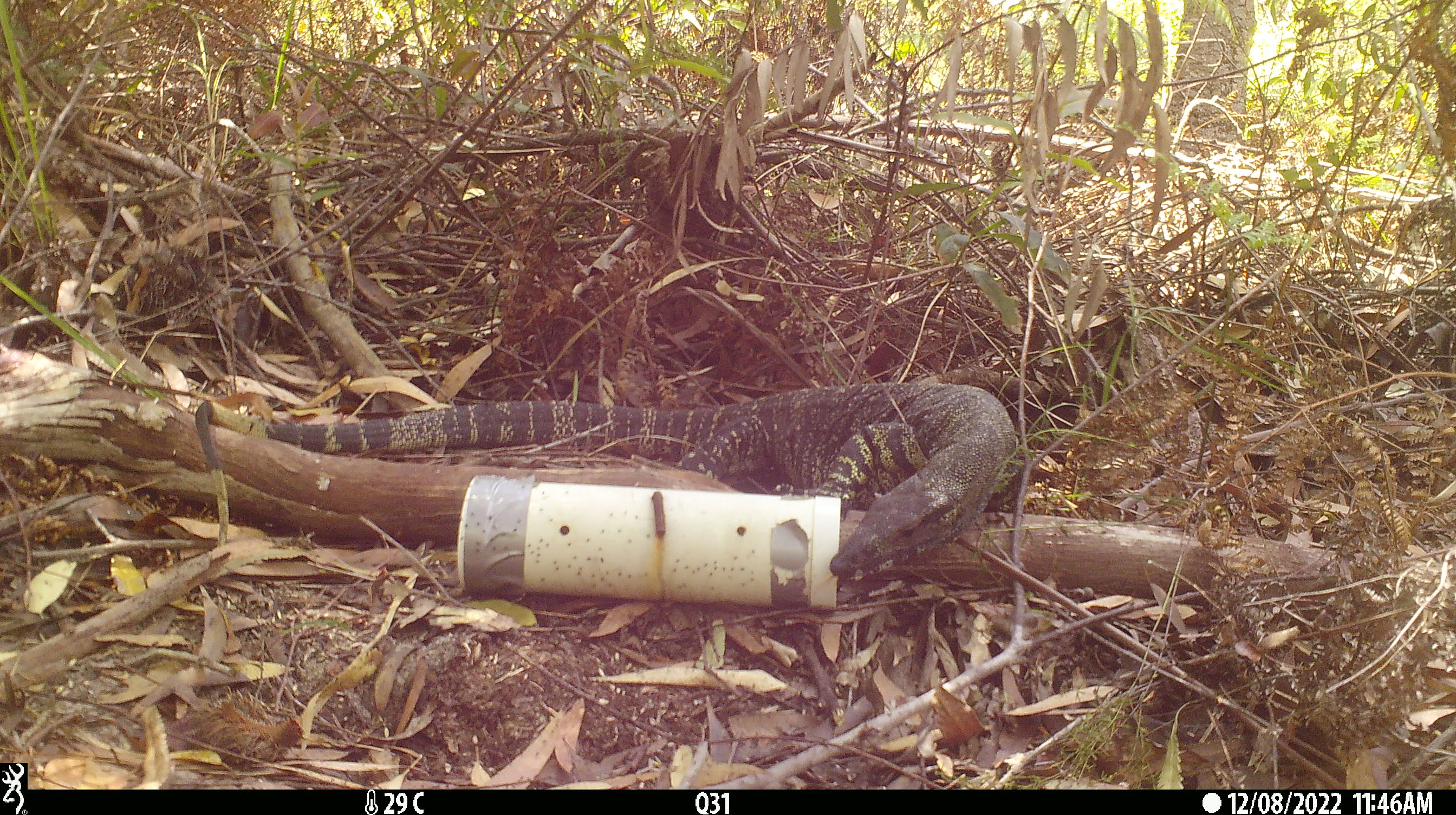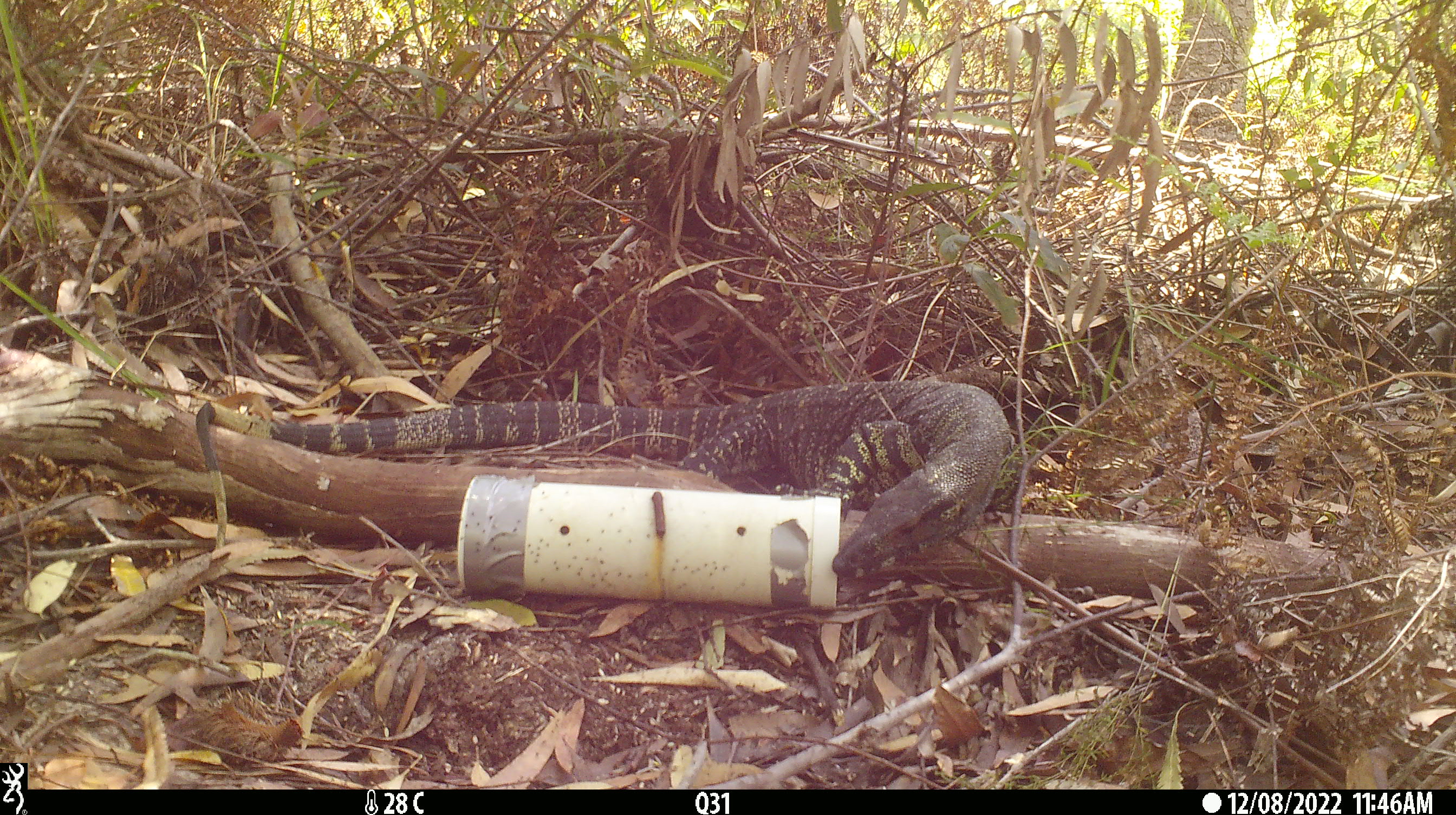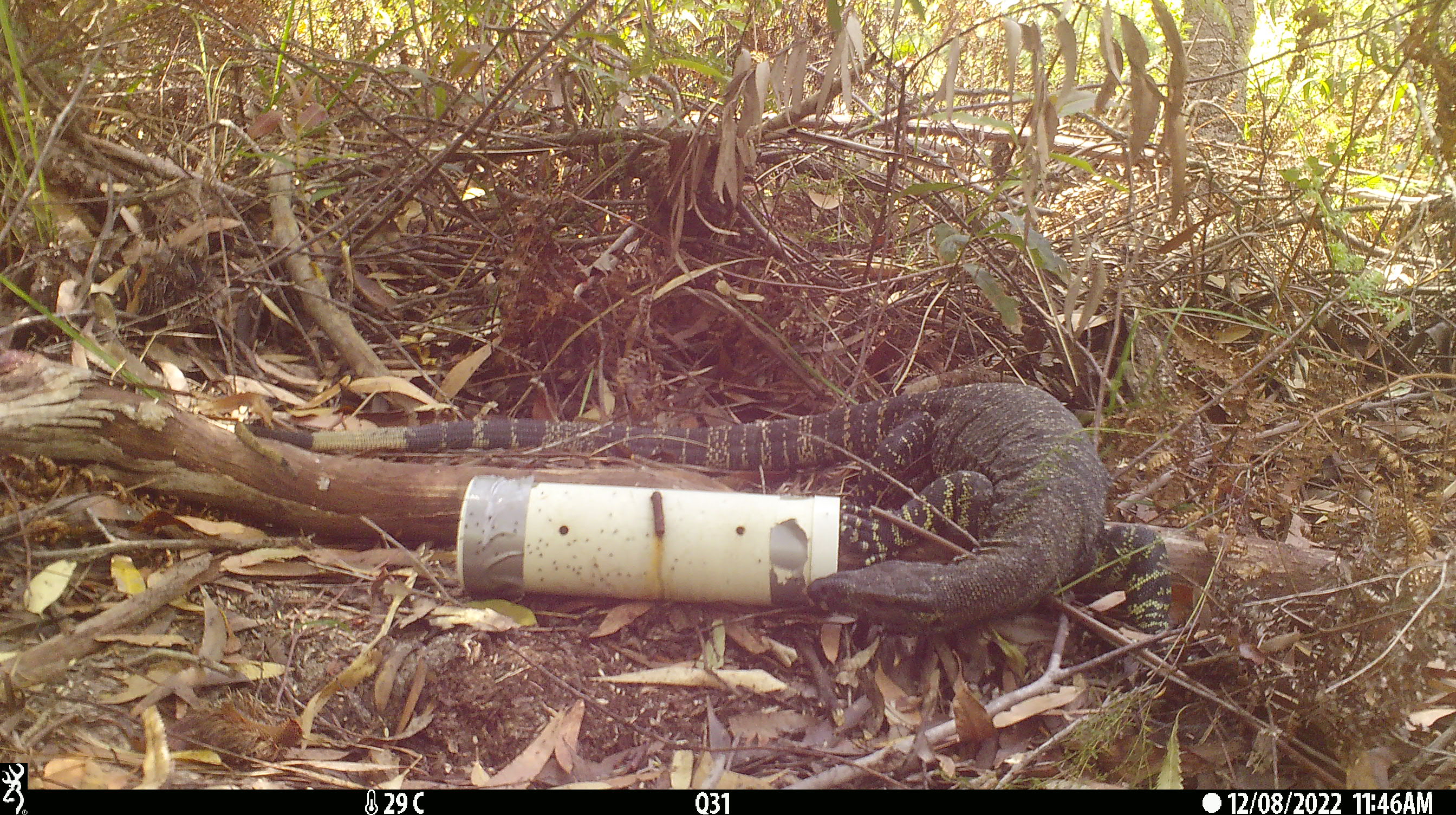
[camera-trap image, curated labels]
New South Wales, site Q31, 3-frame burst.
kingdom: Animalia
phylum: Chordata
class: Reptilia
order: Squamata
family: Varanidae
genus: Varanus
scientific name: Varanus varius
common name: lace monitor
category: goanna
Goanna (lace monitor) (Varanus varius).